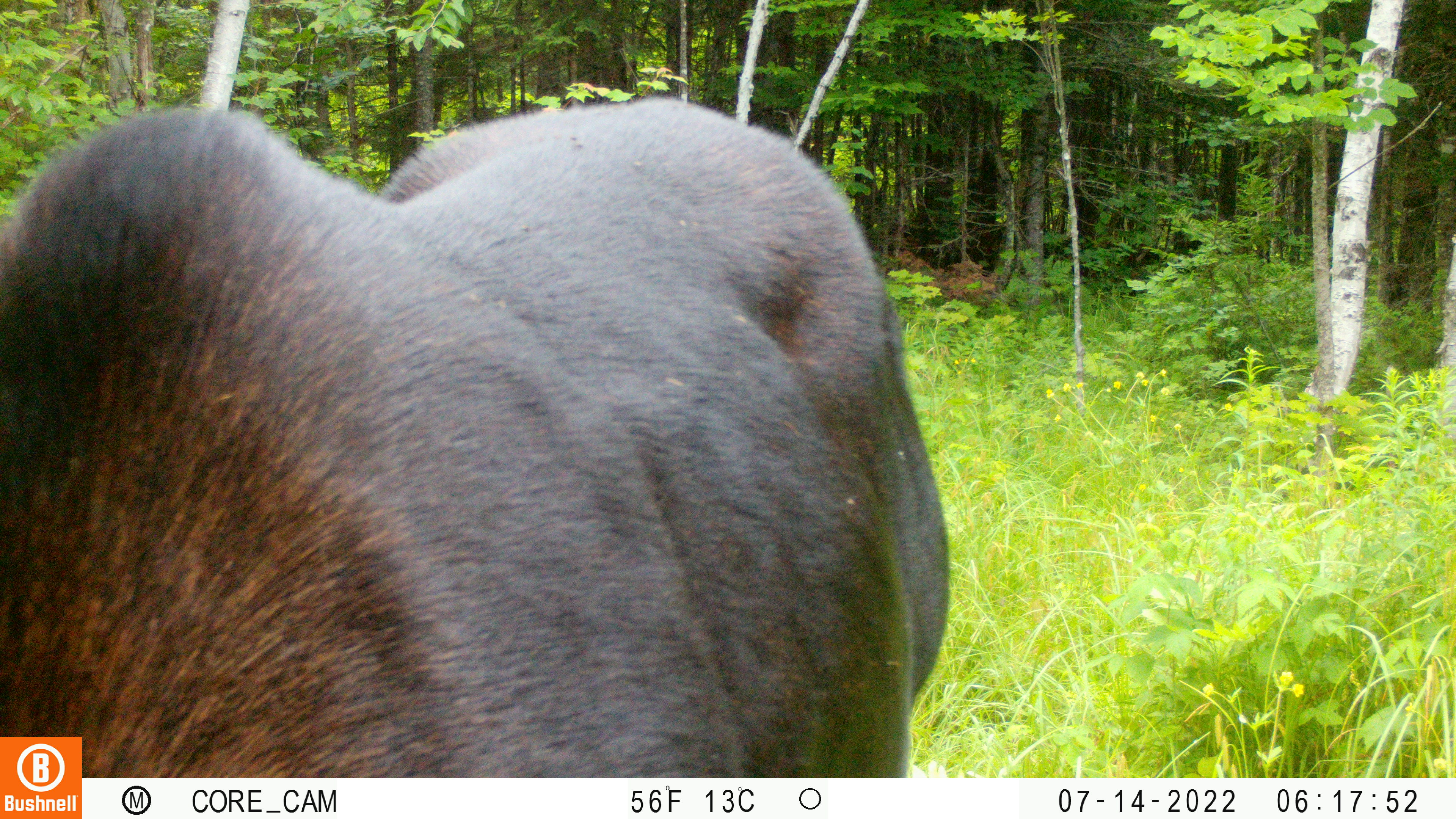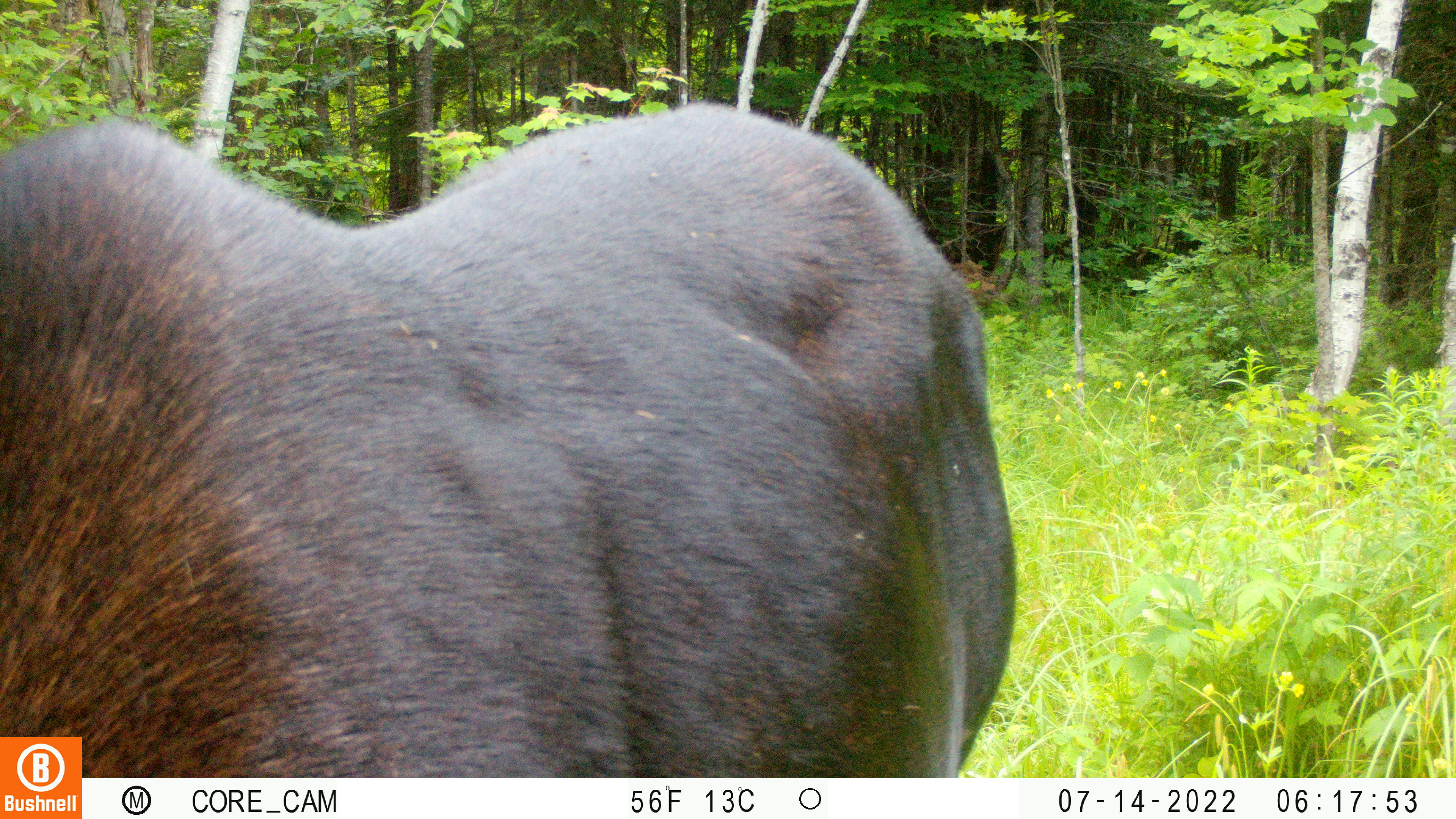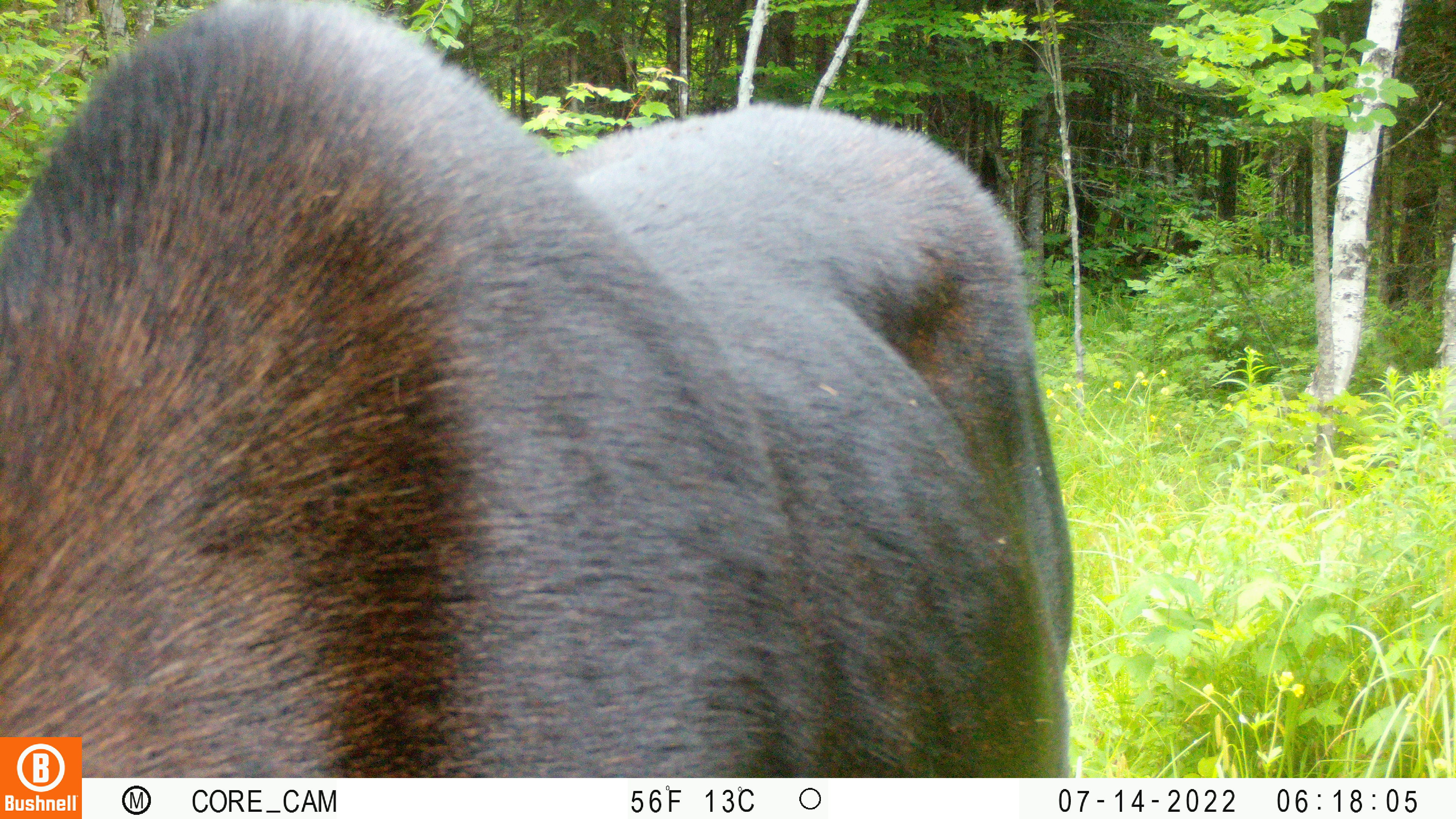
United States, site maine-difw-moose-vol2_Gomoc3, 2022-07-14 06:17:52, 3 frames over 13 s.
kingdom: Animalia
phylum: Chordata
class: Mammalia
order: Artiodactyla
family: Cervidae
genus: Alces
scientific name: Alces alces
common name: moose